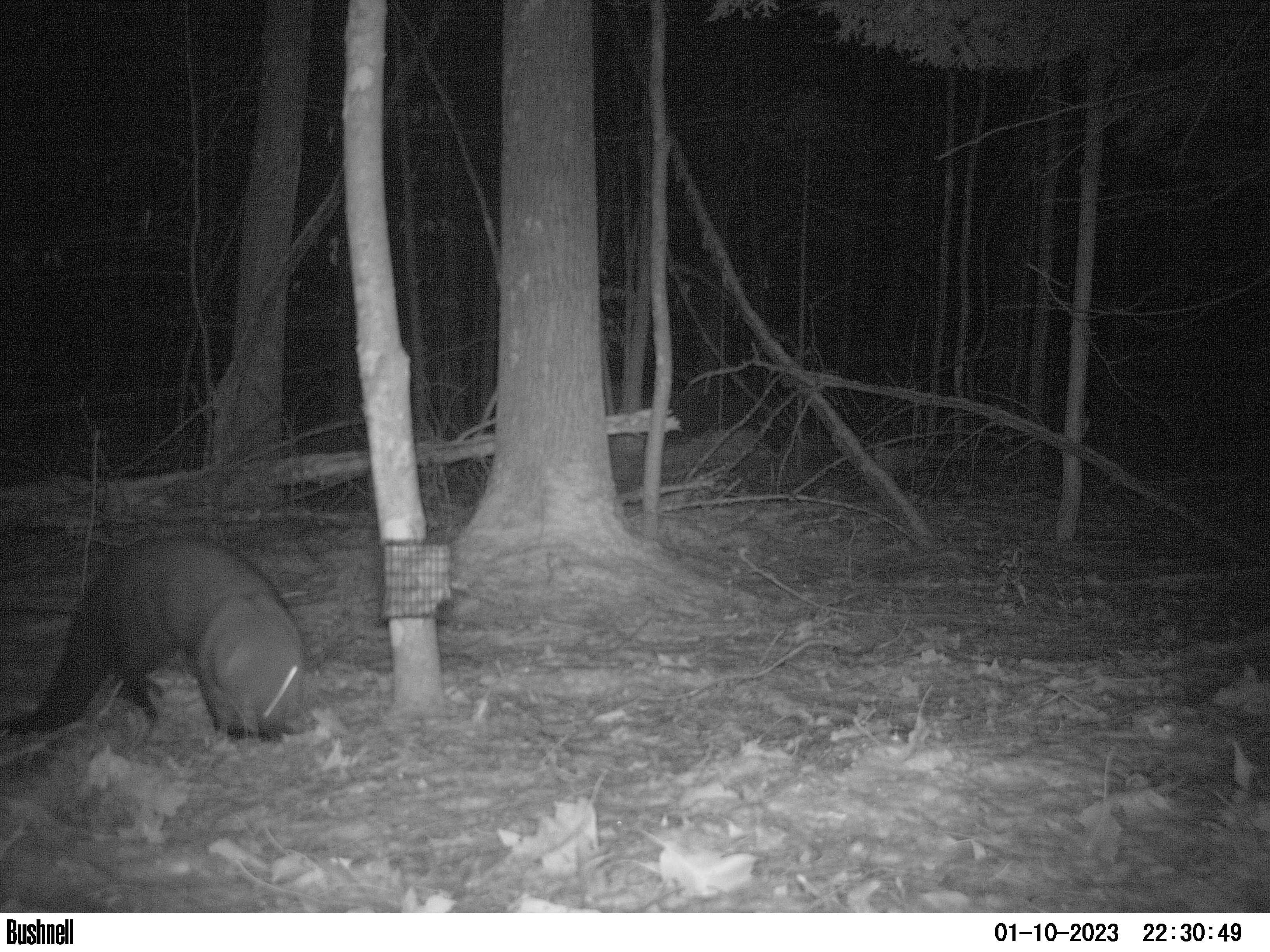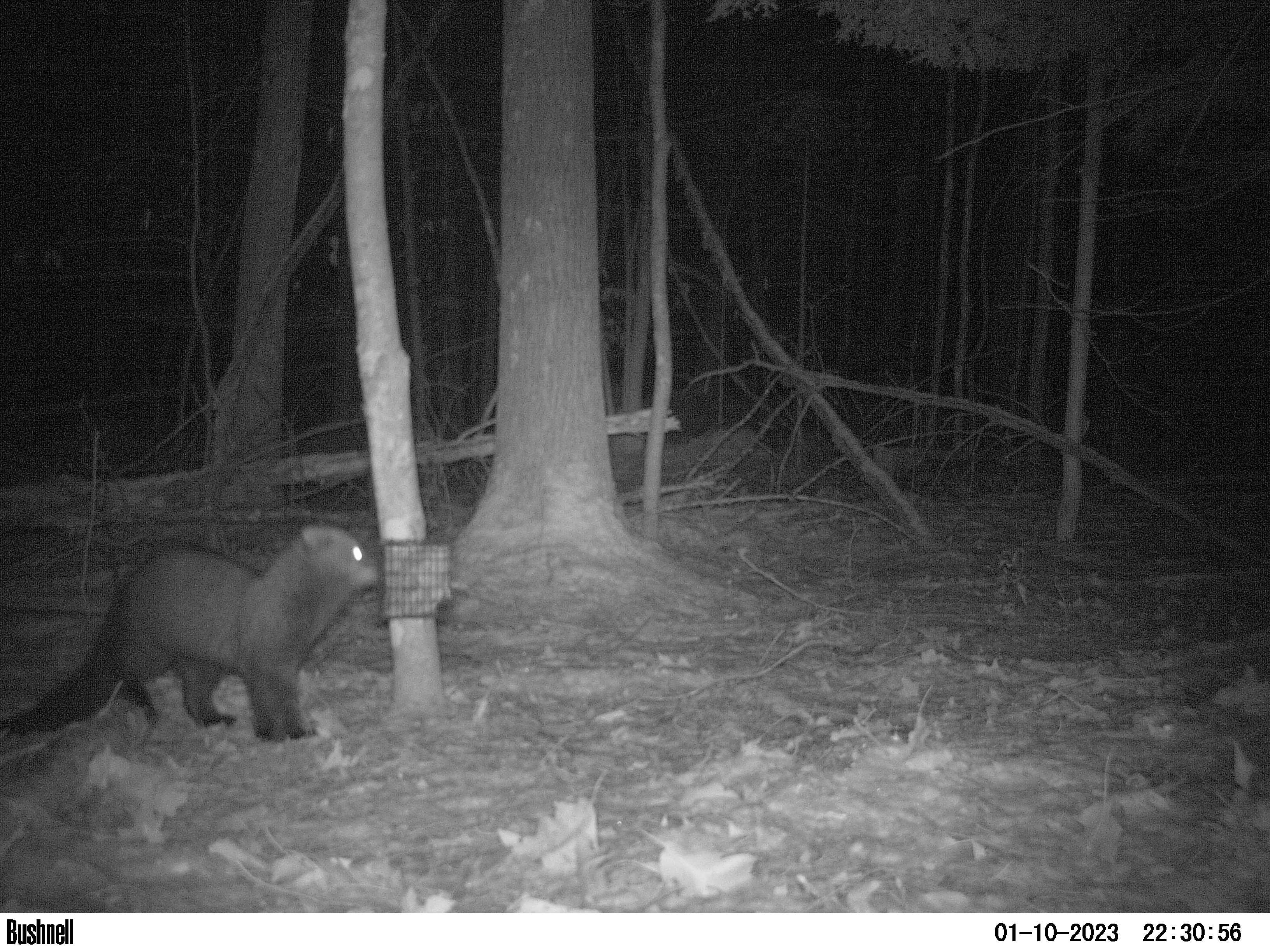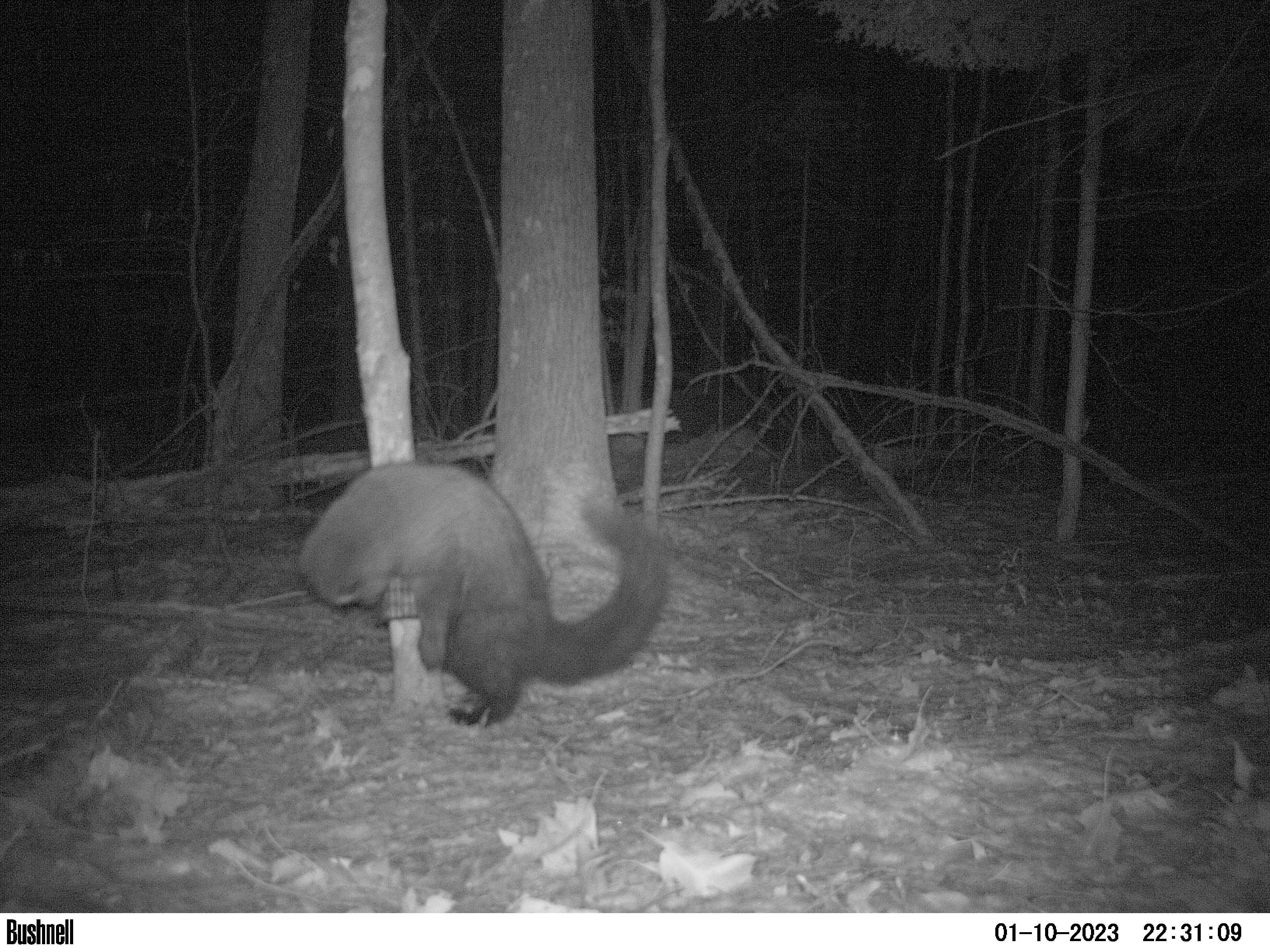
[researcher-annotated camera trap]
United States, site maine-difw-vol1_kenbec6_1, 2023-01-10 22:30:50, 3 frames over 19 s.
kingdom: Animalia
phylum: Chordata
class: Mammalia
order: Carnivora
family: Mustelidae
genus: Pekania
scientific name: Pekania pennanti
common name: fisher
Fisher (Pekania pennanti).